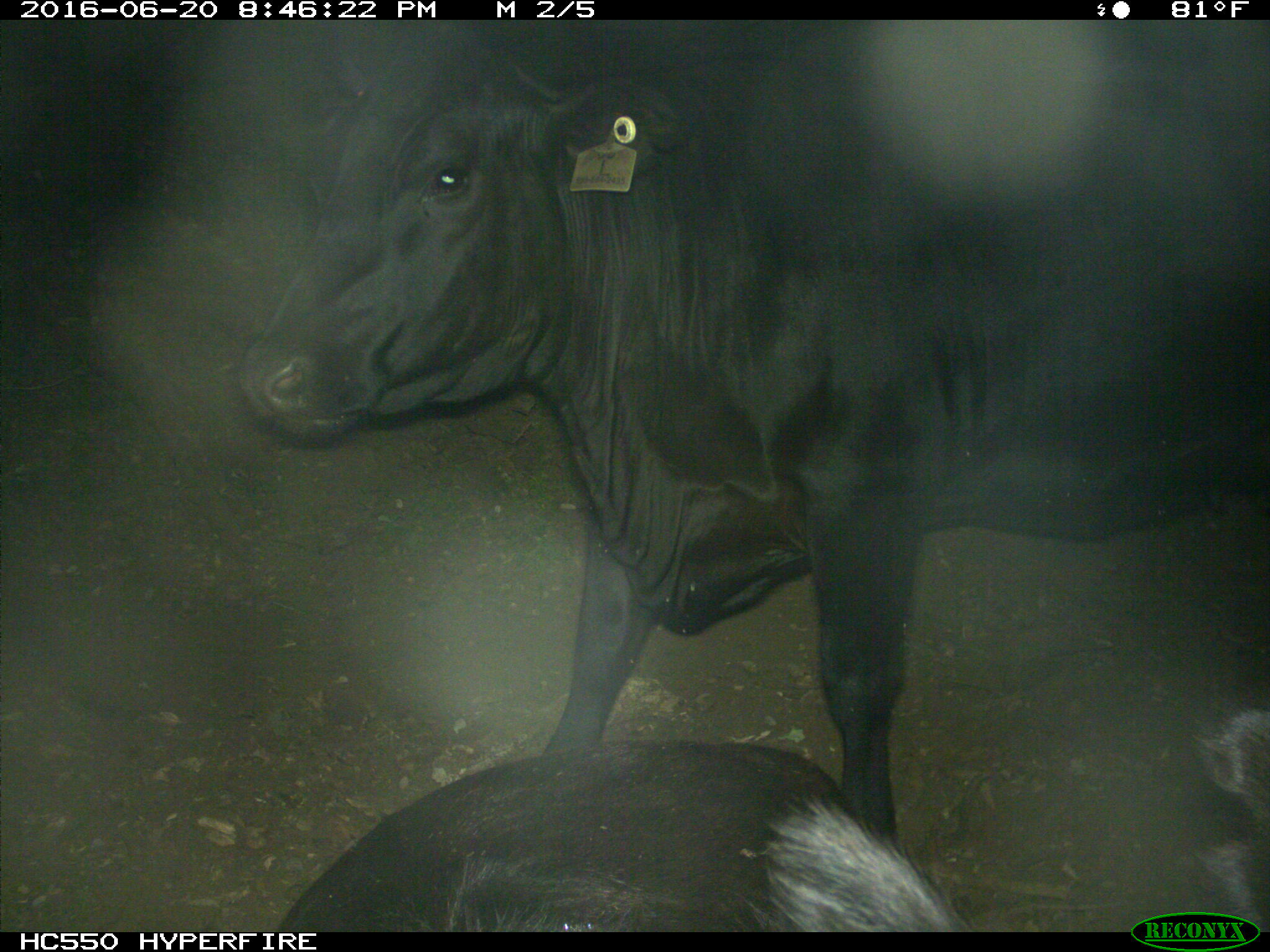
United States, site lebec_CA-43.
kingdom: Animalia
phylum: Chordata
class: Mammalia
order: Artiodactyla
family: Bovidae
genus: Bos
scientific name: Bos taurus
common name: domestic cow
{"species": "Bos taurus (domestic cow)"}